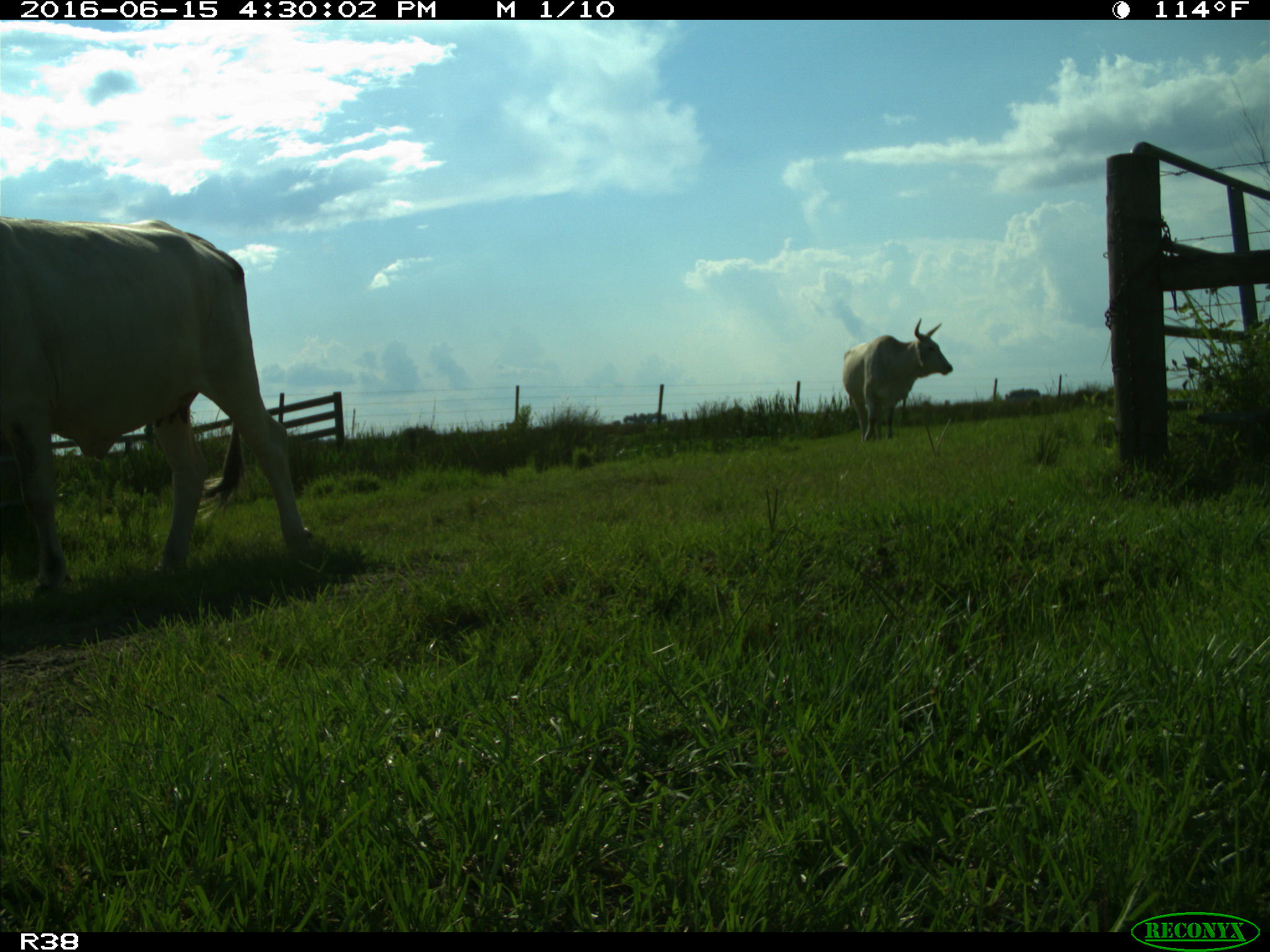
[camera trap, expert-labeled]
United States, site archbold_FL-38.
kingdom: Animalia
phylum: Chordata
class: Mammalia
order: Artiodactyla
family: Bovidae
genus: Bos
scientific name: Bos taurus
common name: domestic cow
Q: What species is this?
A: Bos taurus (domestic cow).